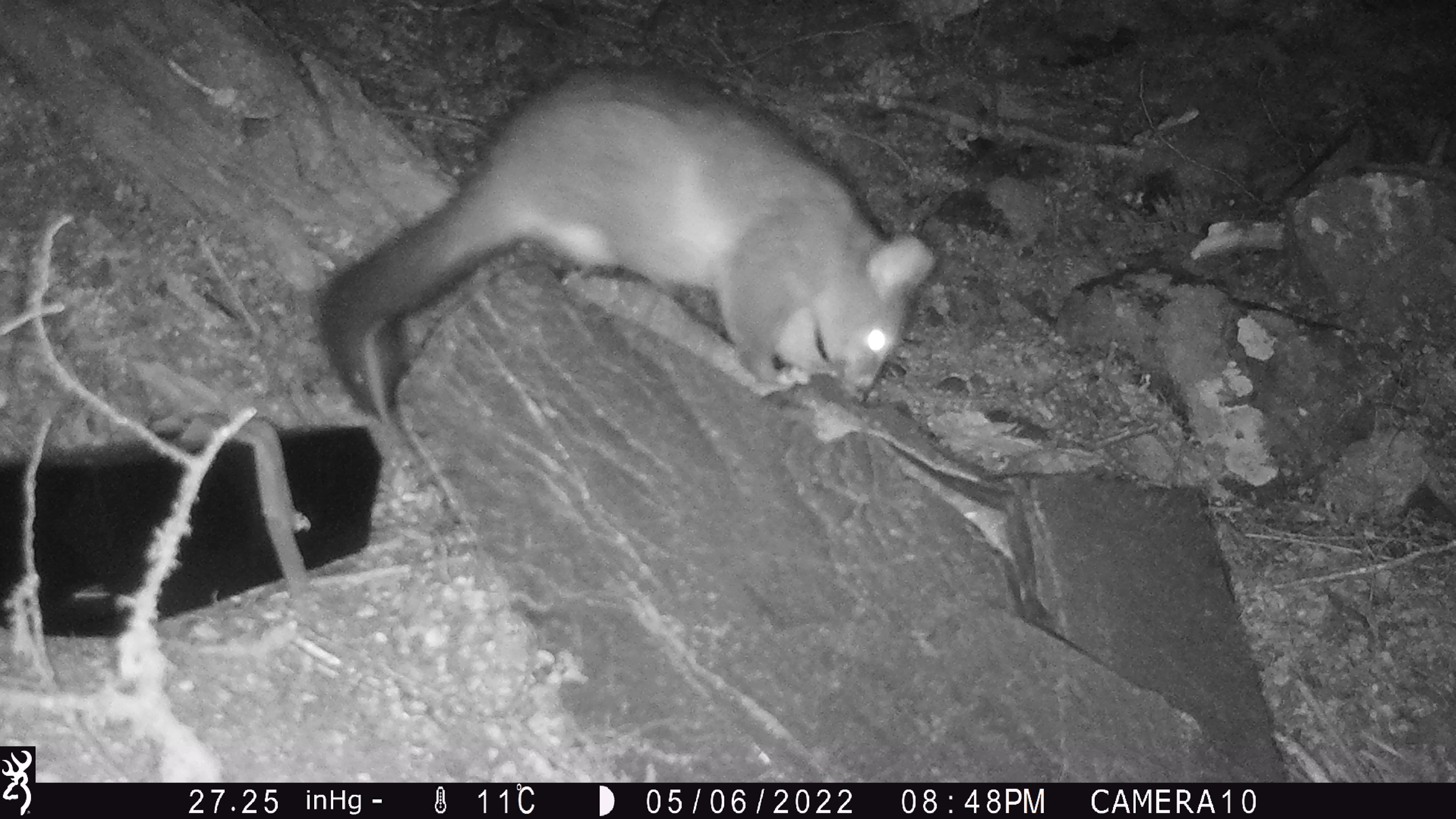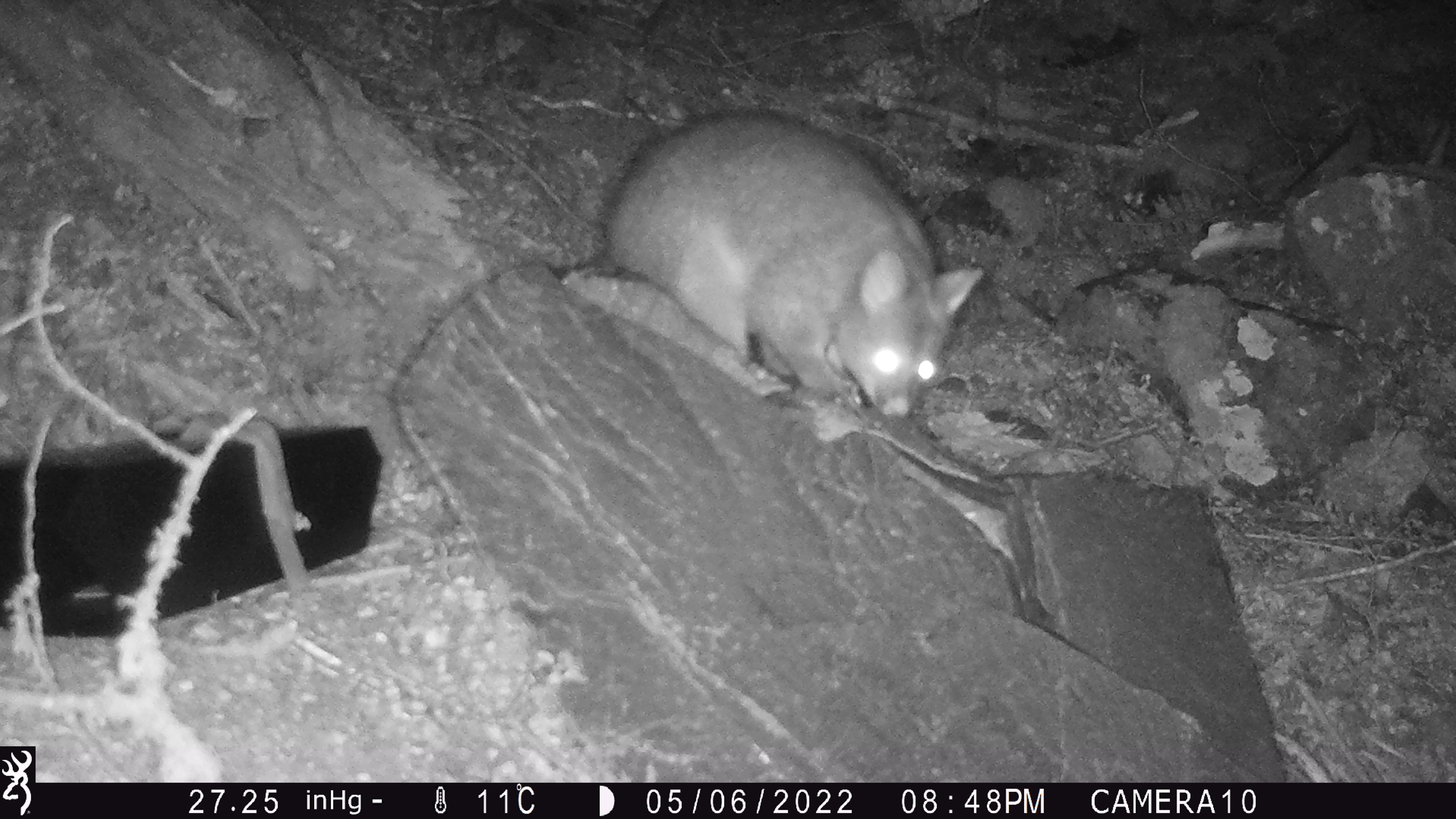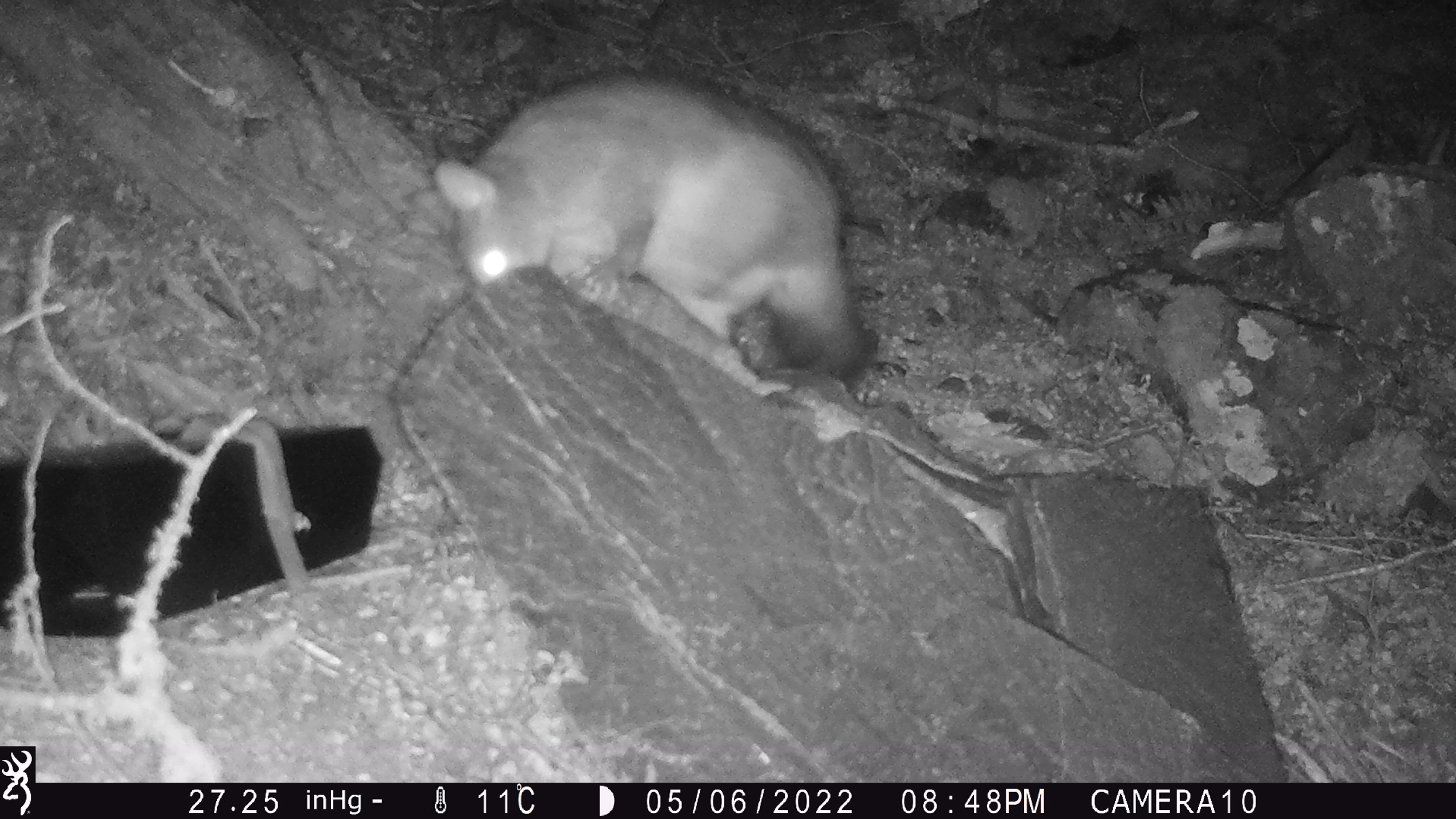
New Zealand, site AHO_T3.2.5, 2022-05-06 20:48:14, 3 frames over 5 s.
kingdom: Animalia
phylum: Chordata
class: Mammalia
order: Diprotodontia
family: Phalangeridae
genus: Trichosurus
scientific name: Trichosurus vulpecula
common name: common brushtail possum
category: possum